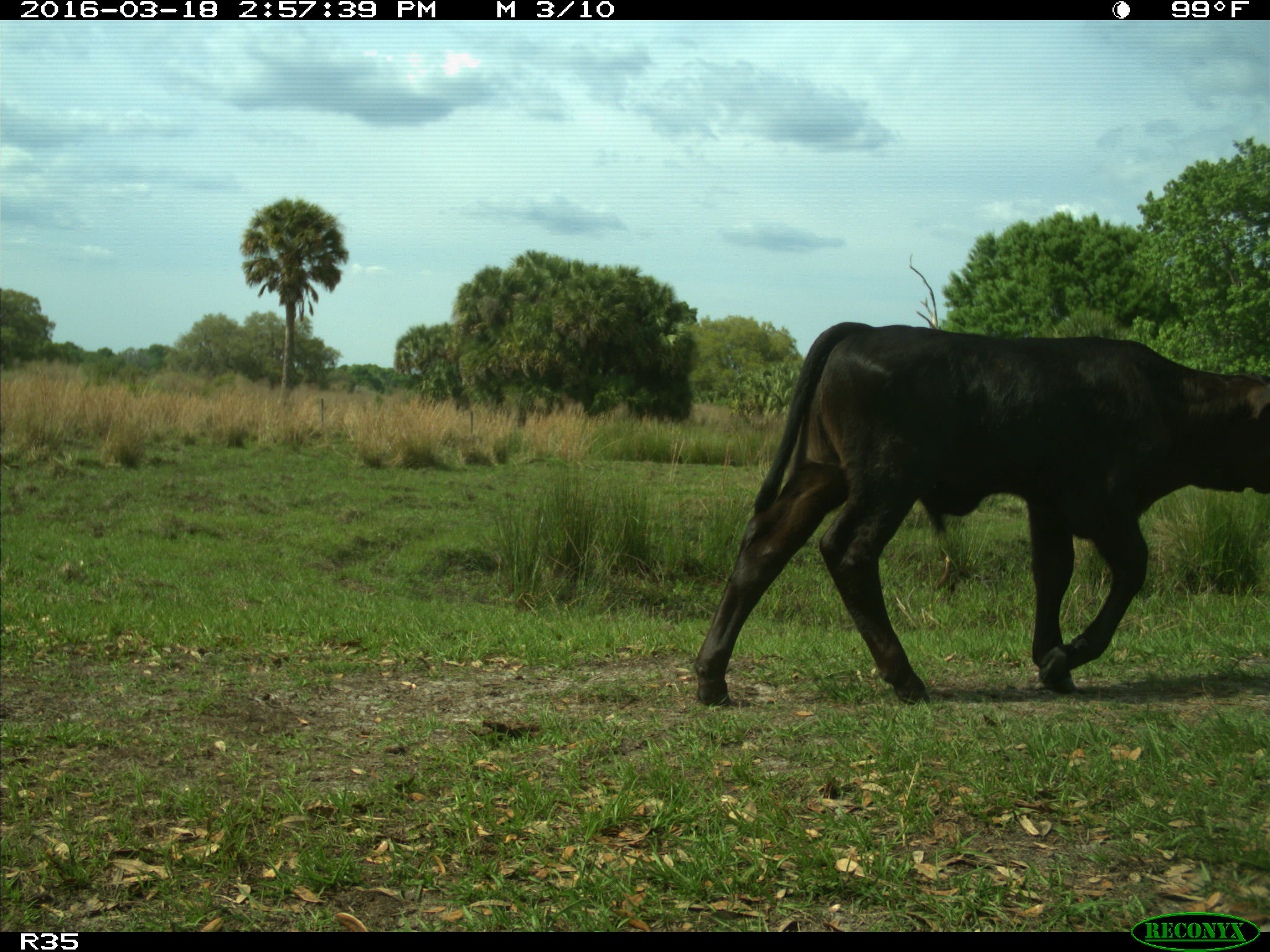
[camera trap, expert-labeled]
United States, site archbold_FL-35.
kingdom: Animalia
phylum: Chordata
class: Mammalia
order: Artiodactyla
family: Bovidae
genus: Bos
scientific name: Bos taurus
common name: domestic cow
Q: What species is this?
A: Bos taurus (domestic cow).